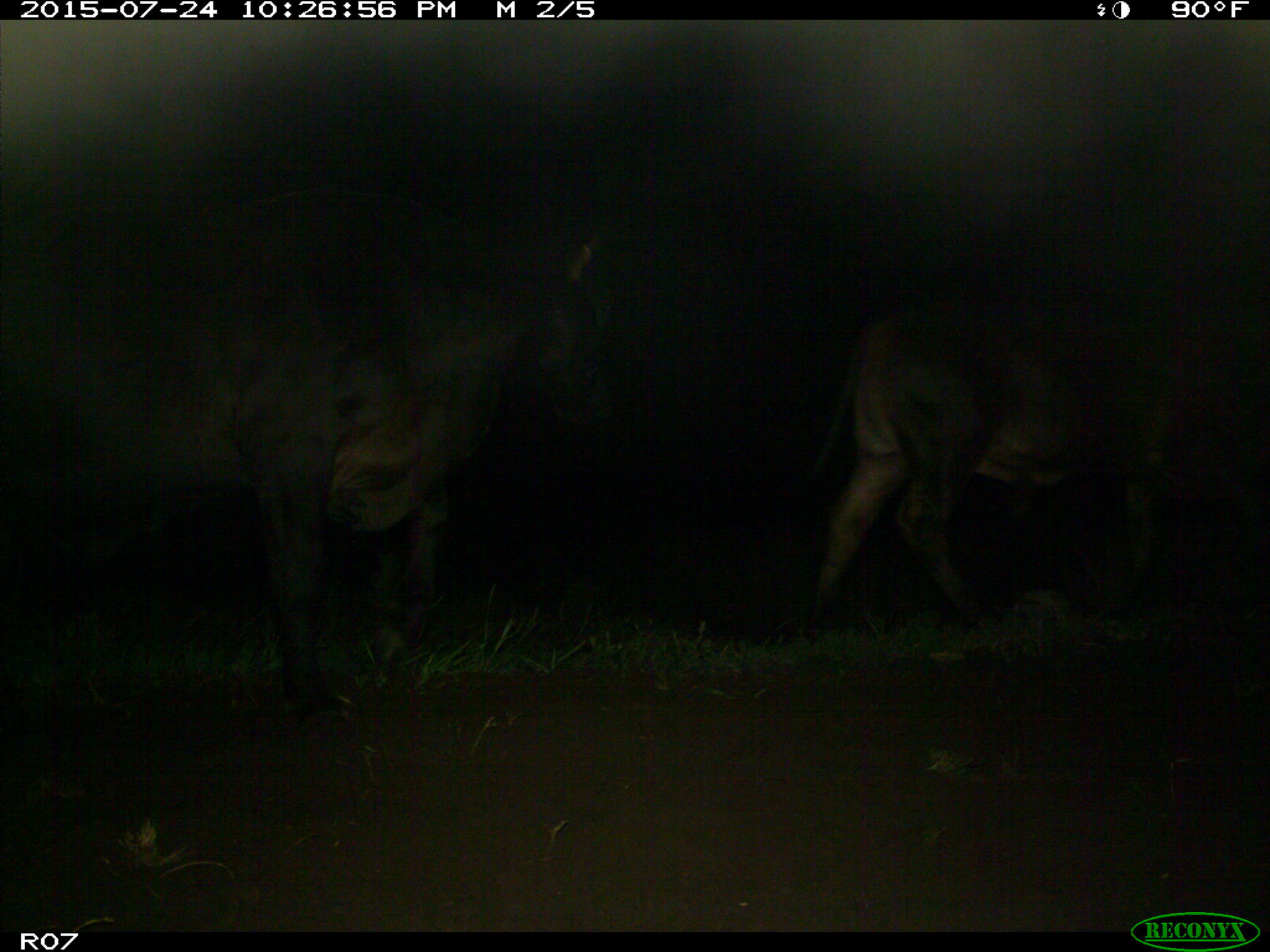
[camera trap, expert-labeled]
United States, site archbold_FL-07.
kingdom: Animalia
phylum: Chordata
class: Mammalia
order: Artiodactyla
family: Bovidae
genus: Bos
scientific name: Bos taurus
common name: domestic cow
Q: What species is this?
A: Bos taurus (domestic cow).